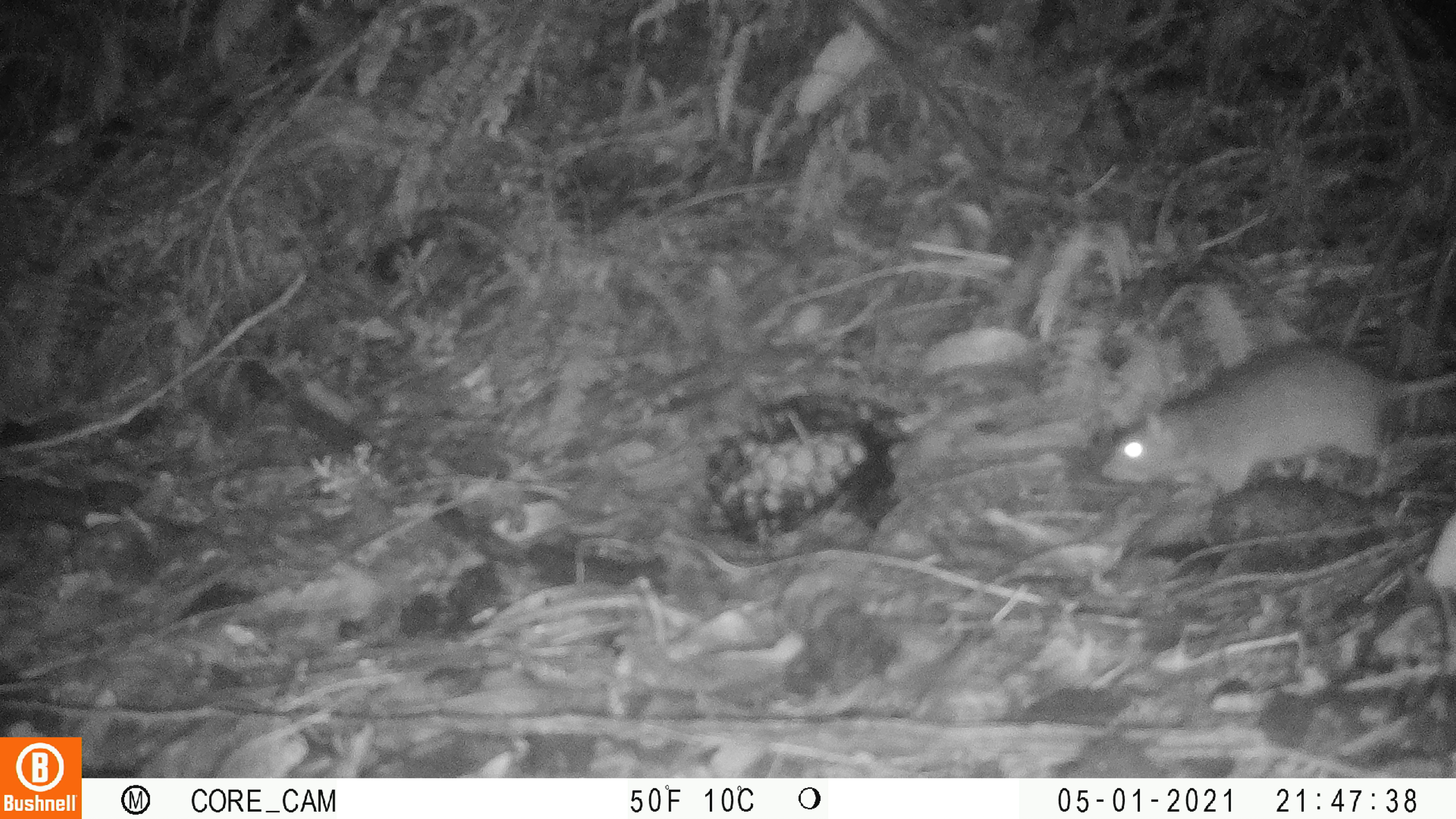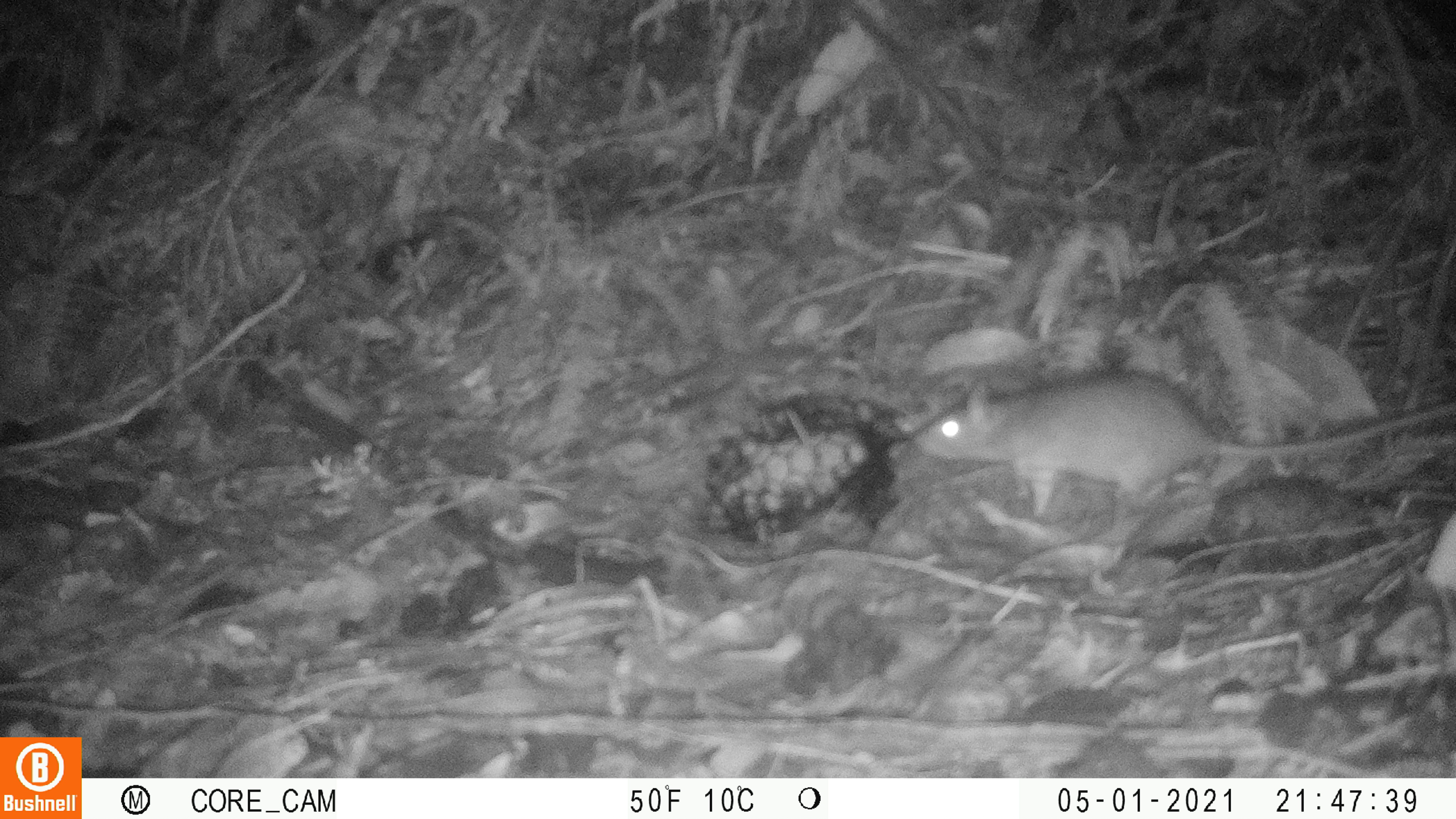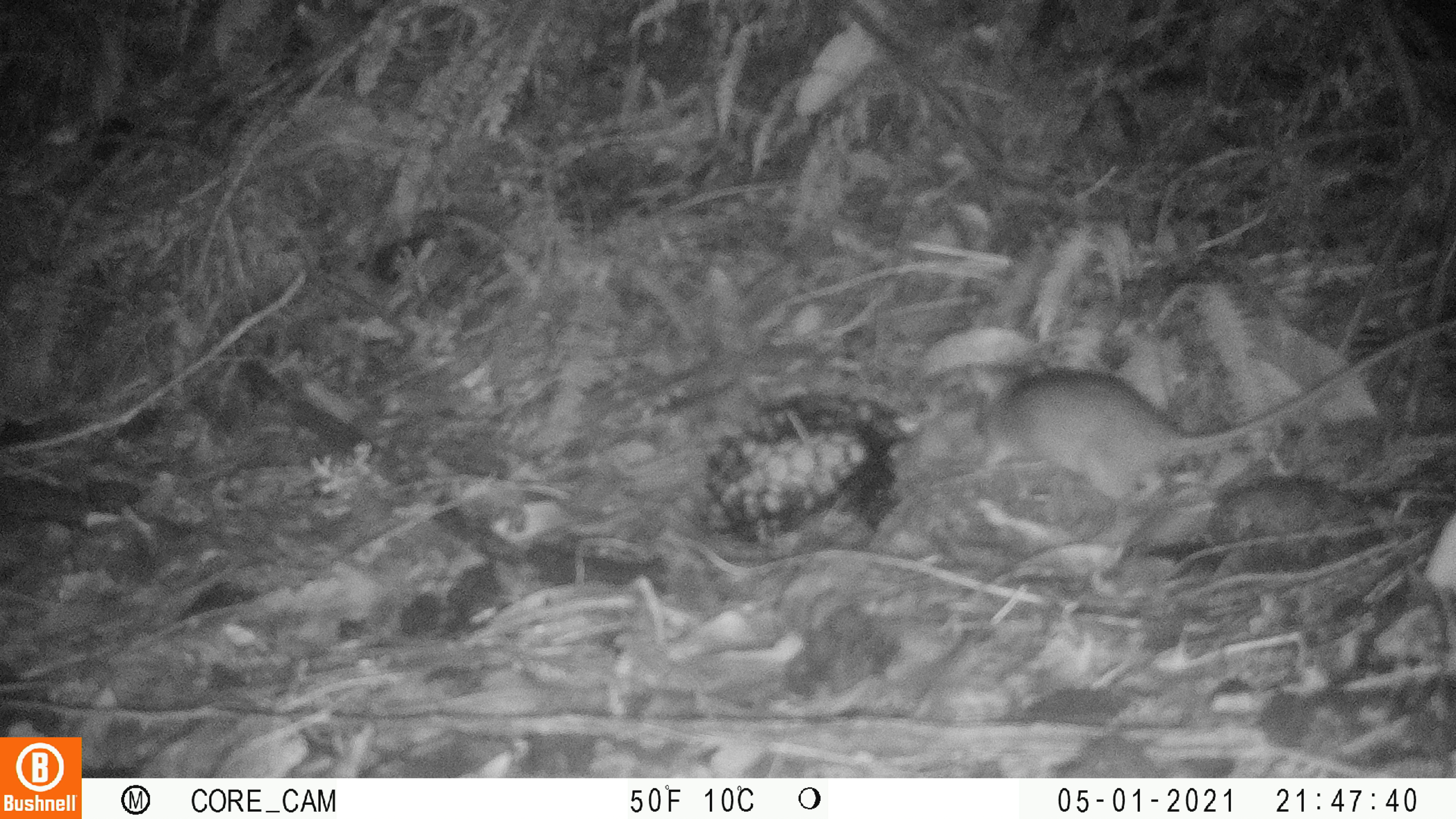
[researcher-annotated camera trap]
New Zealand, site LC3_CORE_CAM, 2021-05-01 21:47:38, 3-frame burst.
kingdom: Animalia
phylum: Chordata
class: Mammalia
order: Rodentia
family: Muridae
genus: Rattus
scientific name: Rattus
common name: rat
Rat (Rattus).